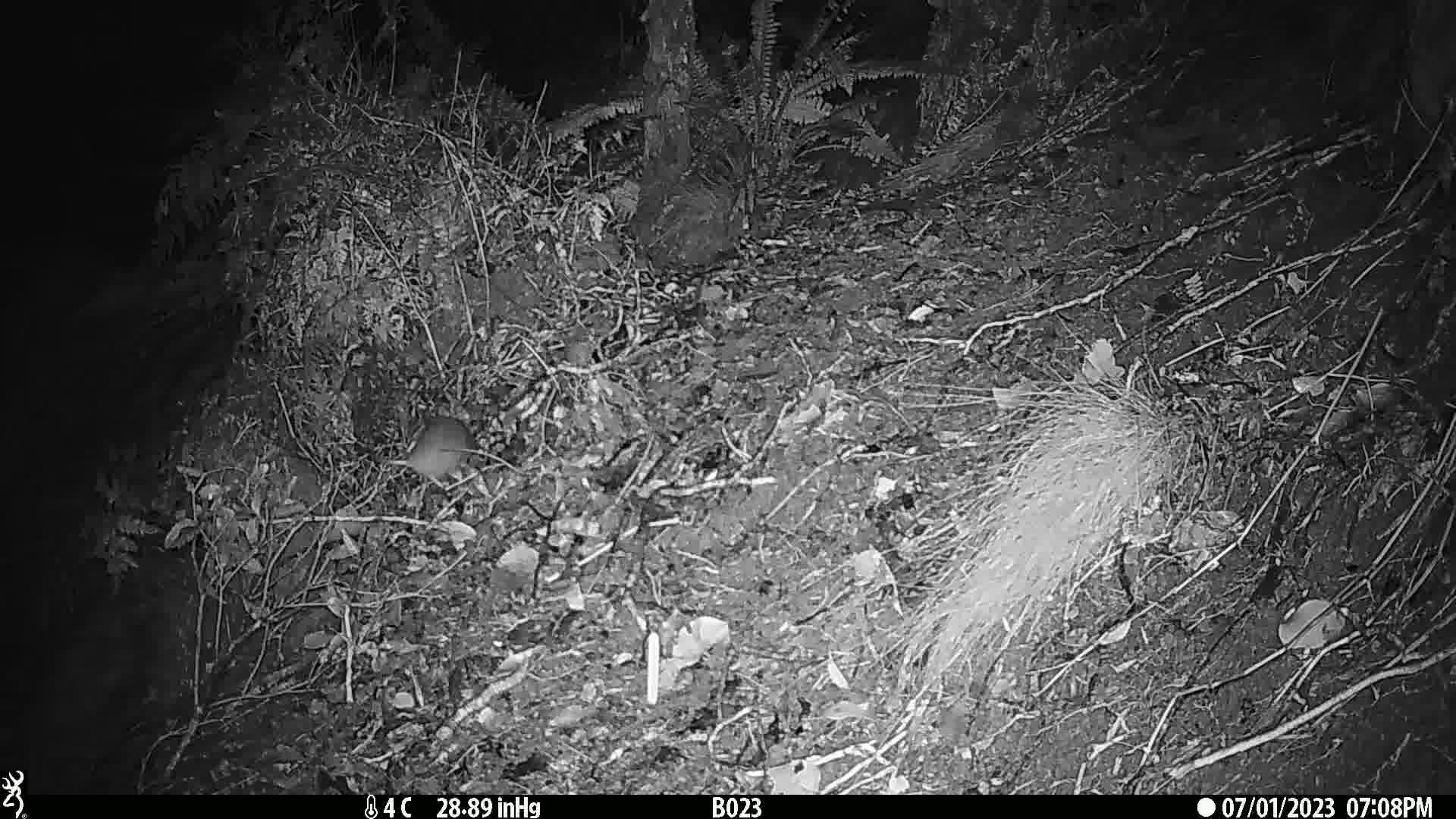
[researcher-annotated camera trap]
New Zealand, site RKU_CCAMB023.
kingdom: Animalia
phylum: Chordata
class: Mammalia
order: Rodentia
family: Muridae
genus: Rattus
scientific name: Rattus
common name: rat